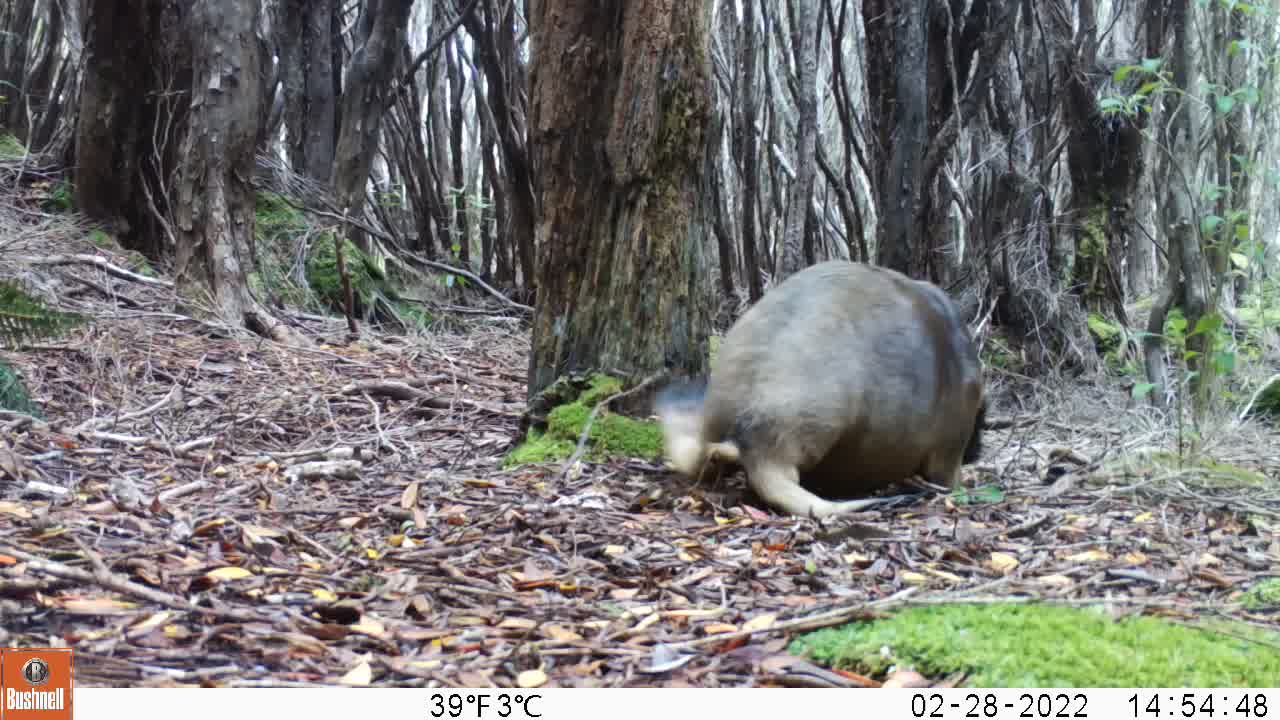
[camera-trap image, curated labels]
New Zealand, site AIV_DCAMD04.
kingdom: Animalia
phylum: Chordata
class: Mammalia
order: Carnivora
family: Otariidae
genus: Phocarctos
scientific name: Phocarctos hookeri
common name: new zealand sea lion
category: sealion